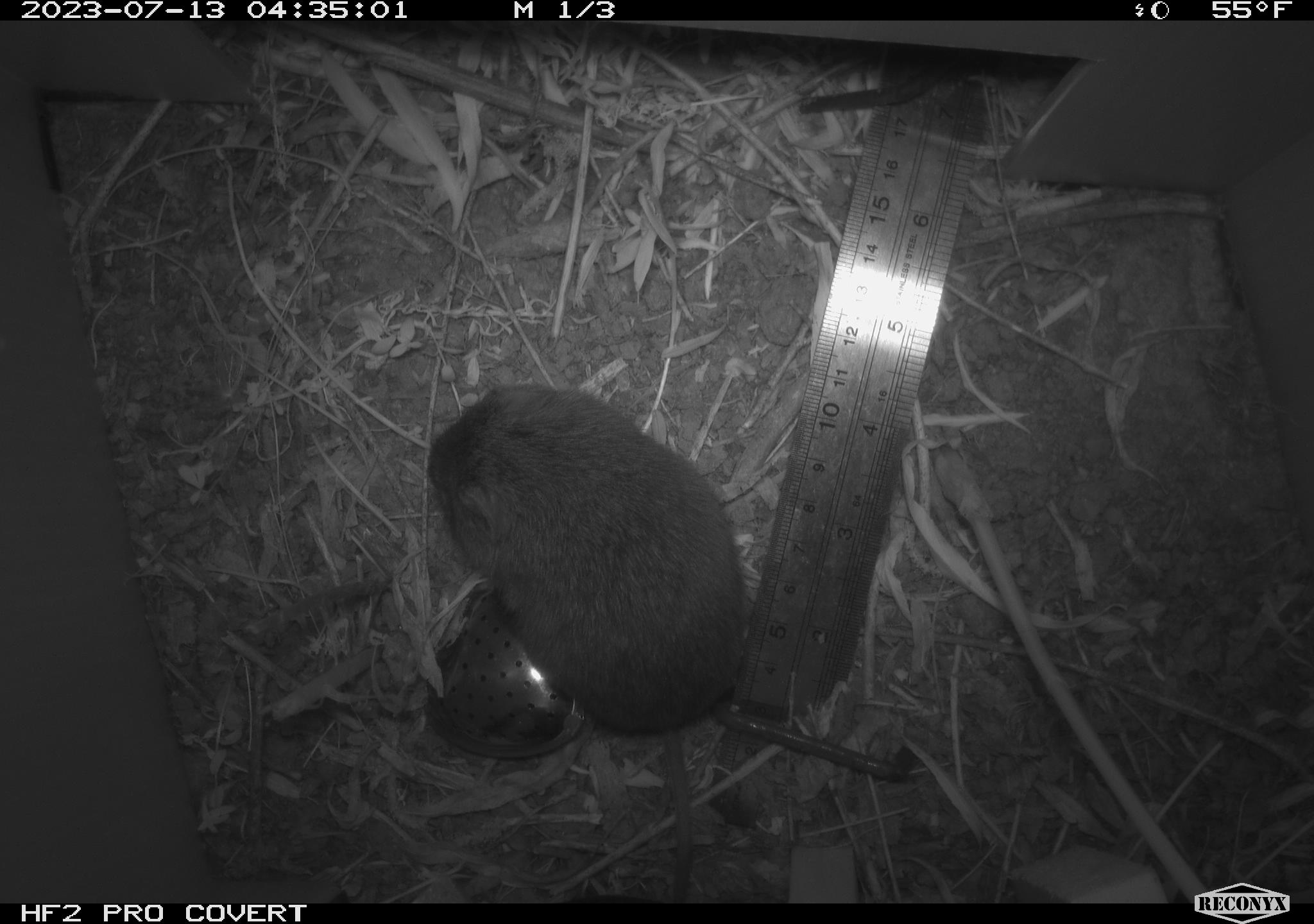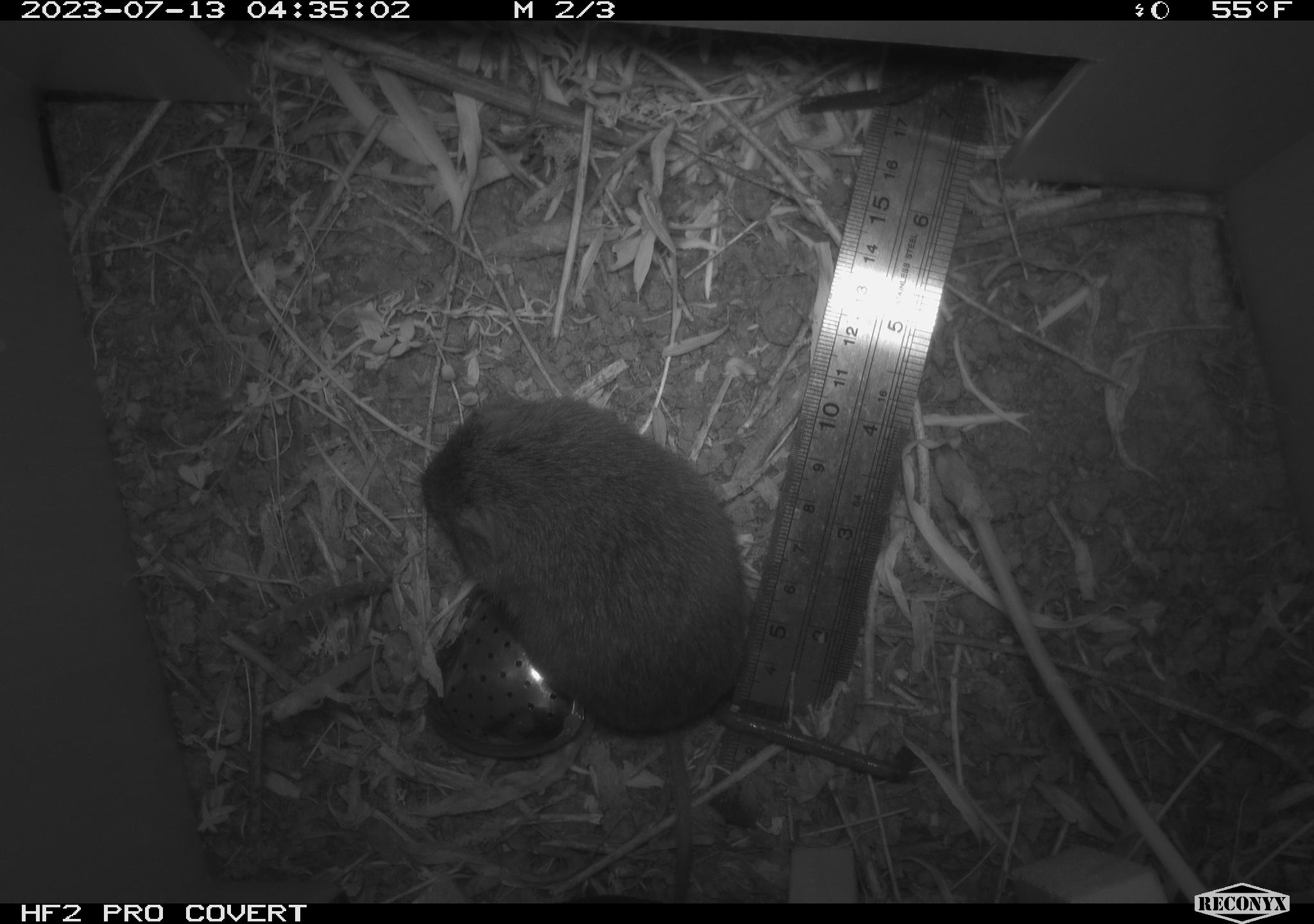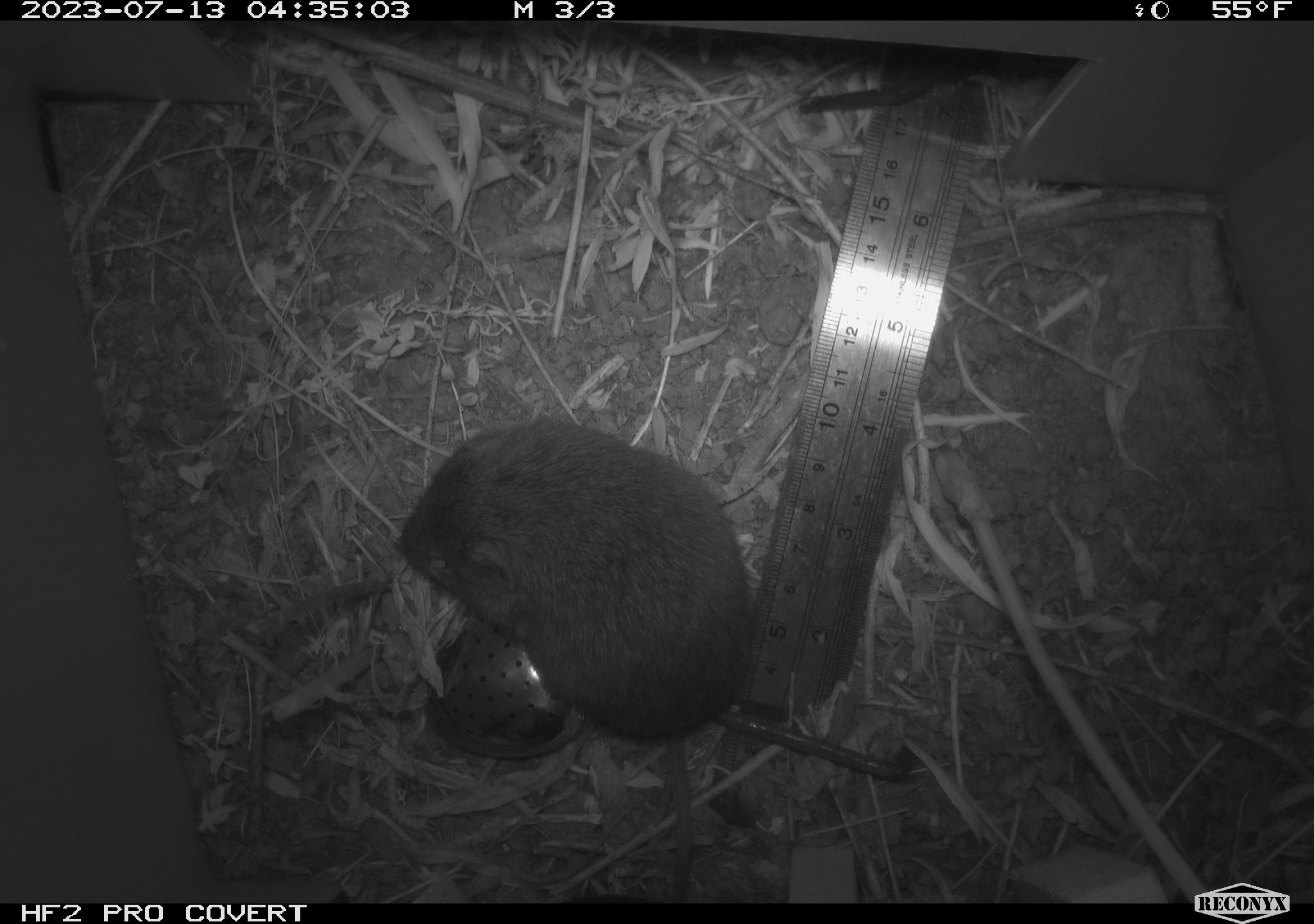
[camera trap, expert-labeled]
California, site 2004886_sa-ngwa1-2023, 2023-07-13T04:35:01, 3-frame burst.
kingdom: Animalia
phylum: Chordata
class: Mammalia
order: Rodentia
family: Cricetidae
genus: Microtus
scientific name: Microtus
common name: meadow vole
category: microtus species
Microtus species (meadow vole) (Microtus).